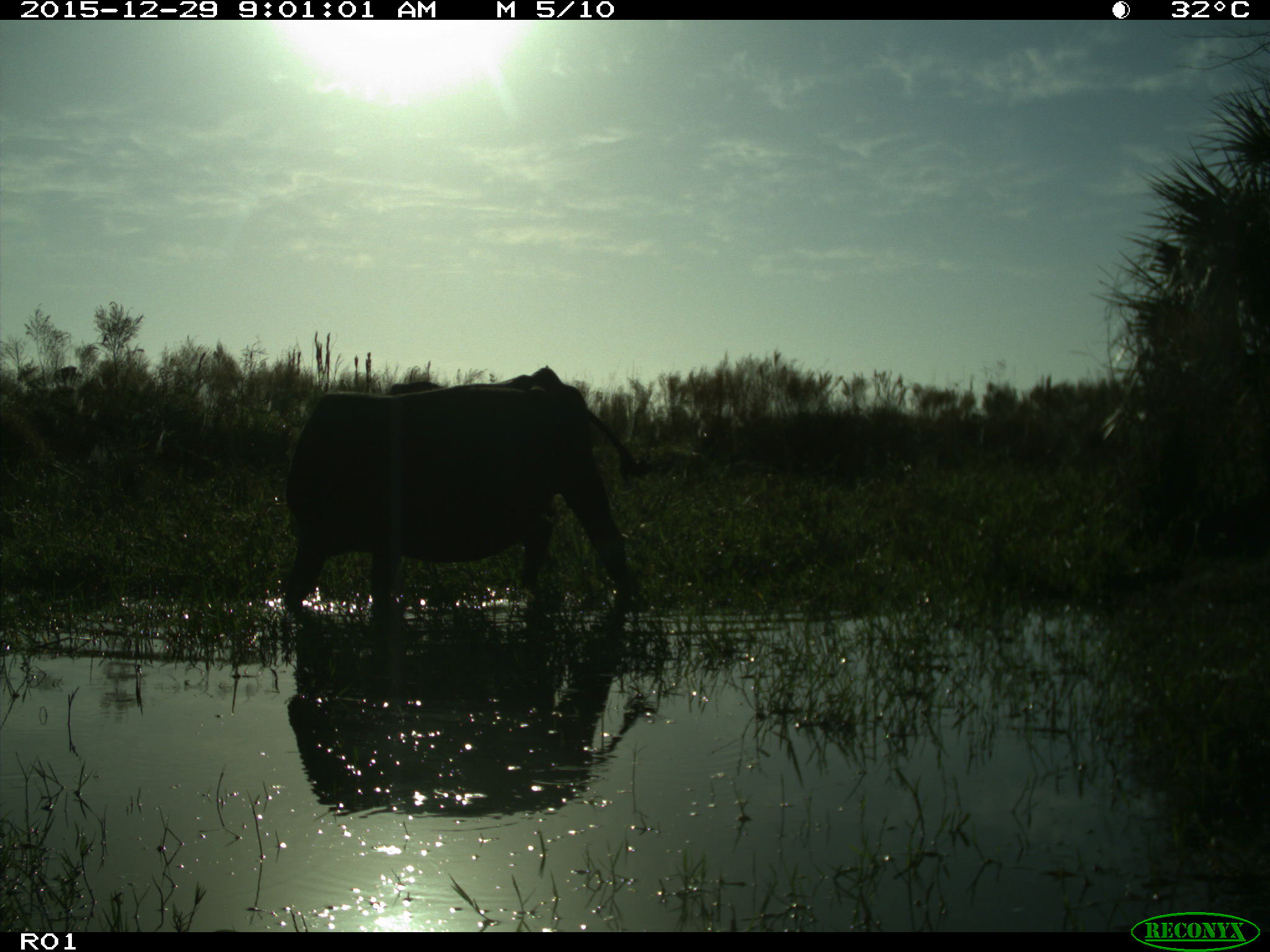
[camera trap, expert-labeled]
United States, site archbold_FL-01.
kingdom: Animalia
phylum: Chordata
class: Mammalia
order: Artiodactyla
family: Bovidae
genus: Bos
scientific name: Bos taurus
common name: domestic cow